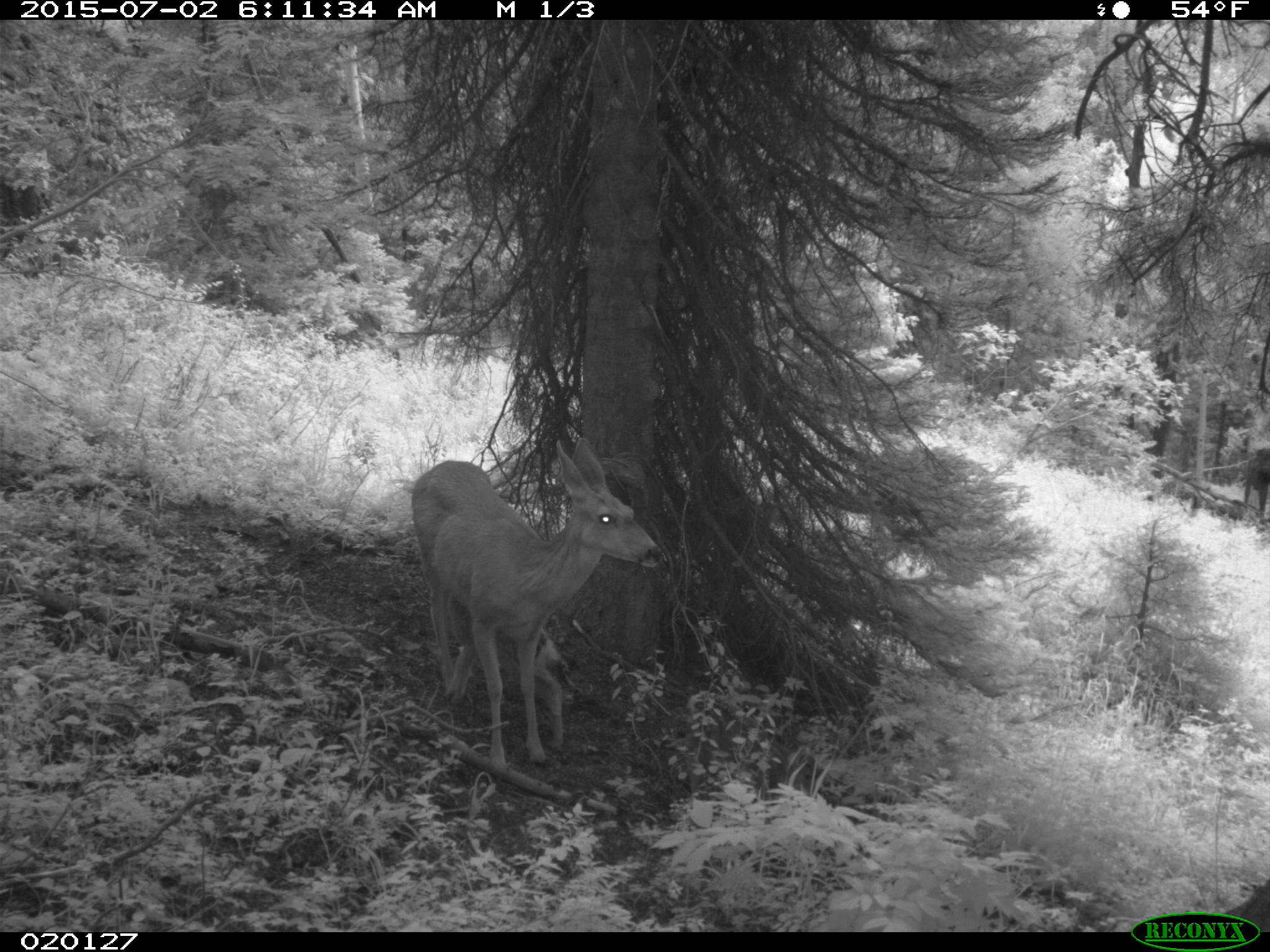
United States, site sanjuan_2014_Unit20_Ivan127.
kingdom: Animalia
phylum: Chordata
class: Mammalia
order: Artiodactyla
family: Cervidae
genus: Odocoileus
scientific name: Odocoileus hemionus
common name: mule deer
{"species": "Odocoileus hemionus (mule deer)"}